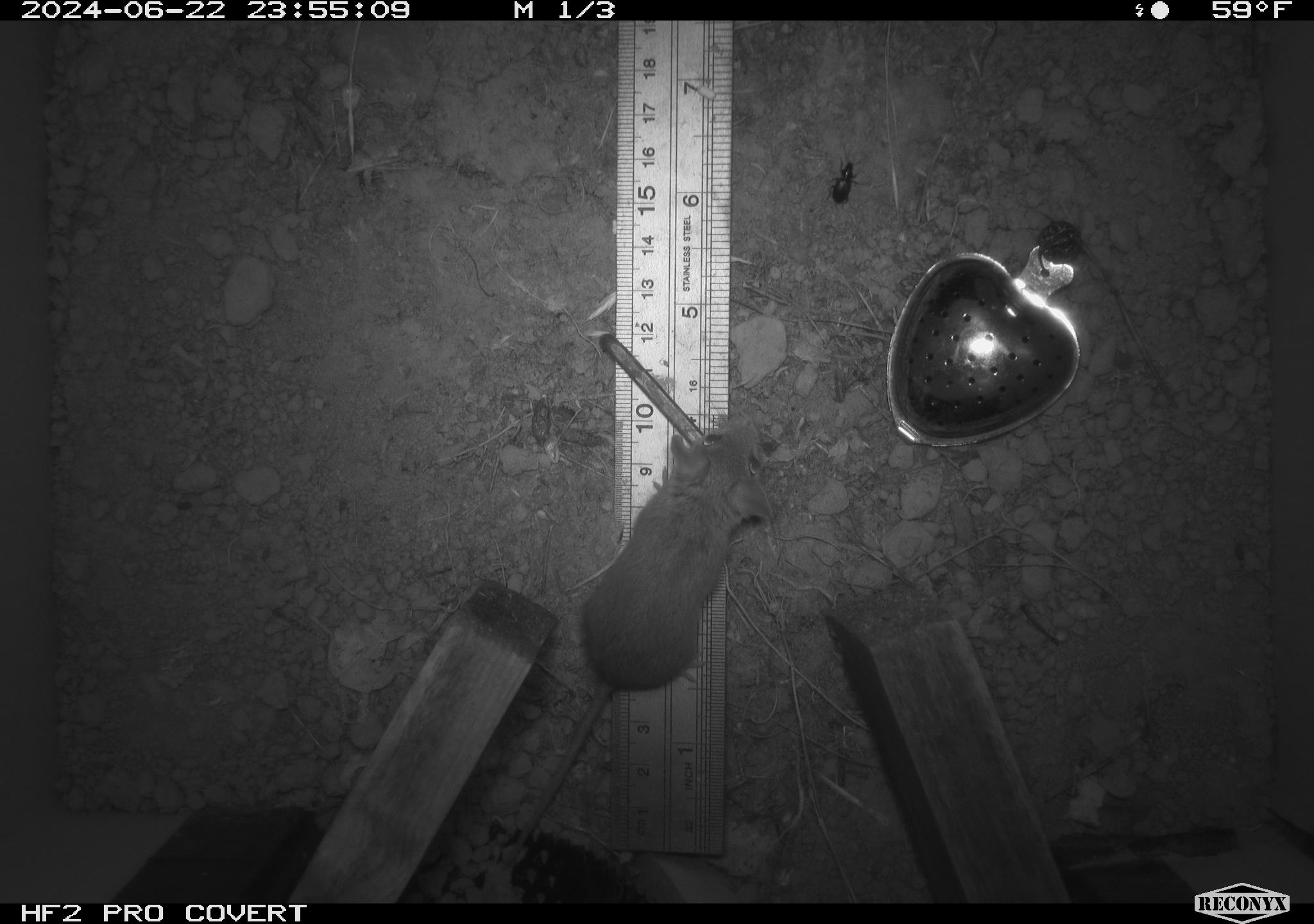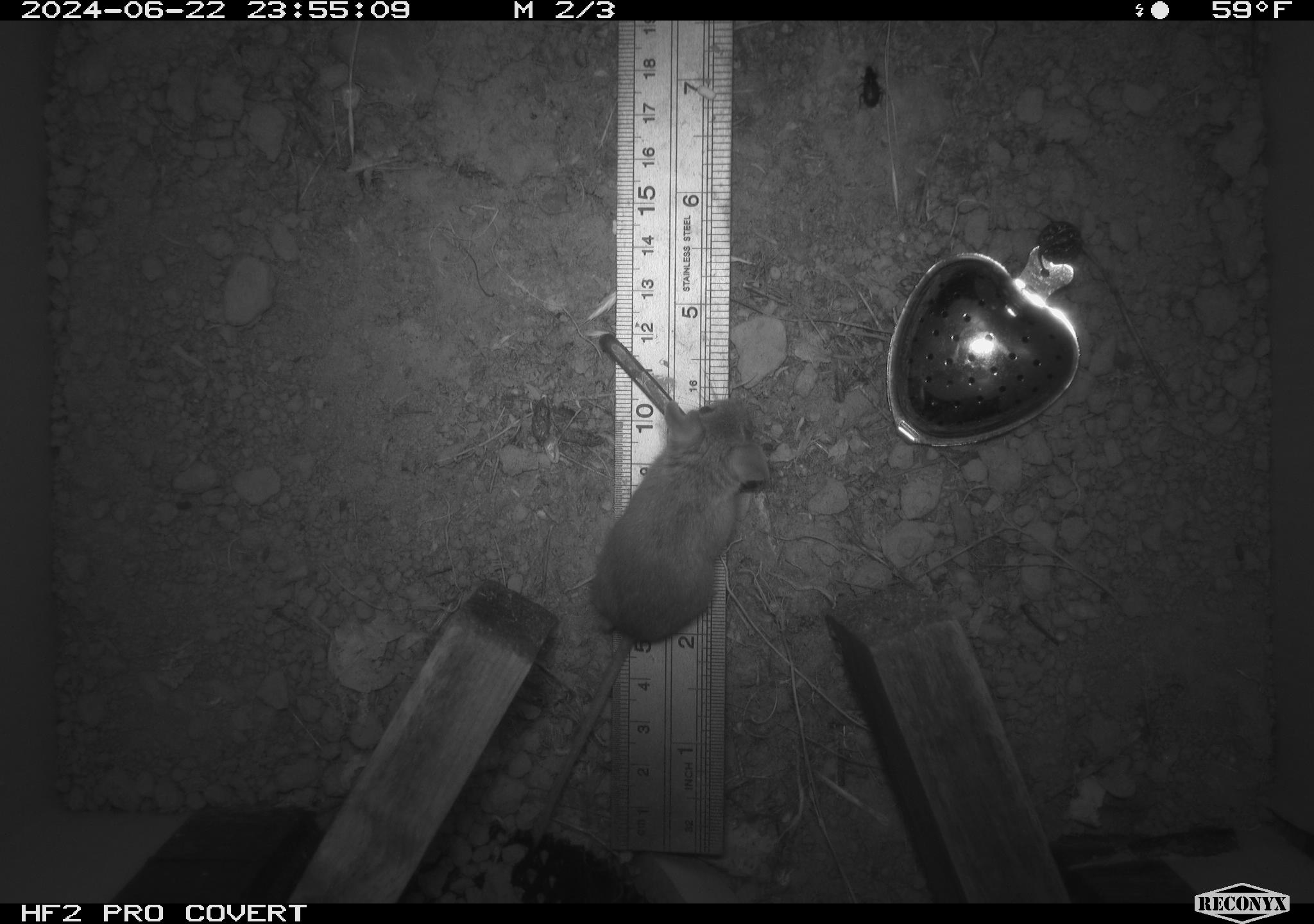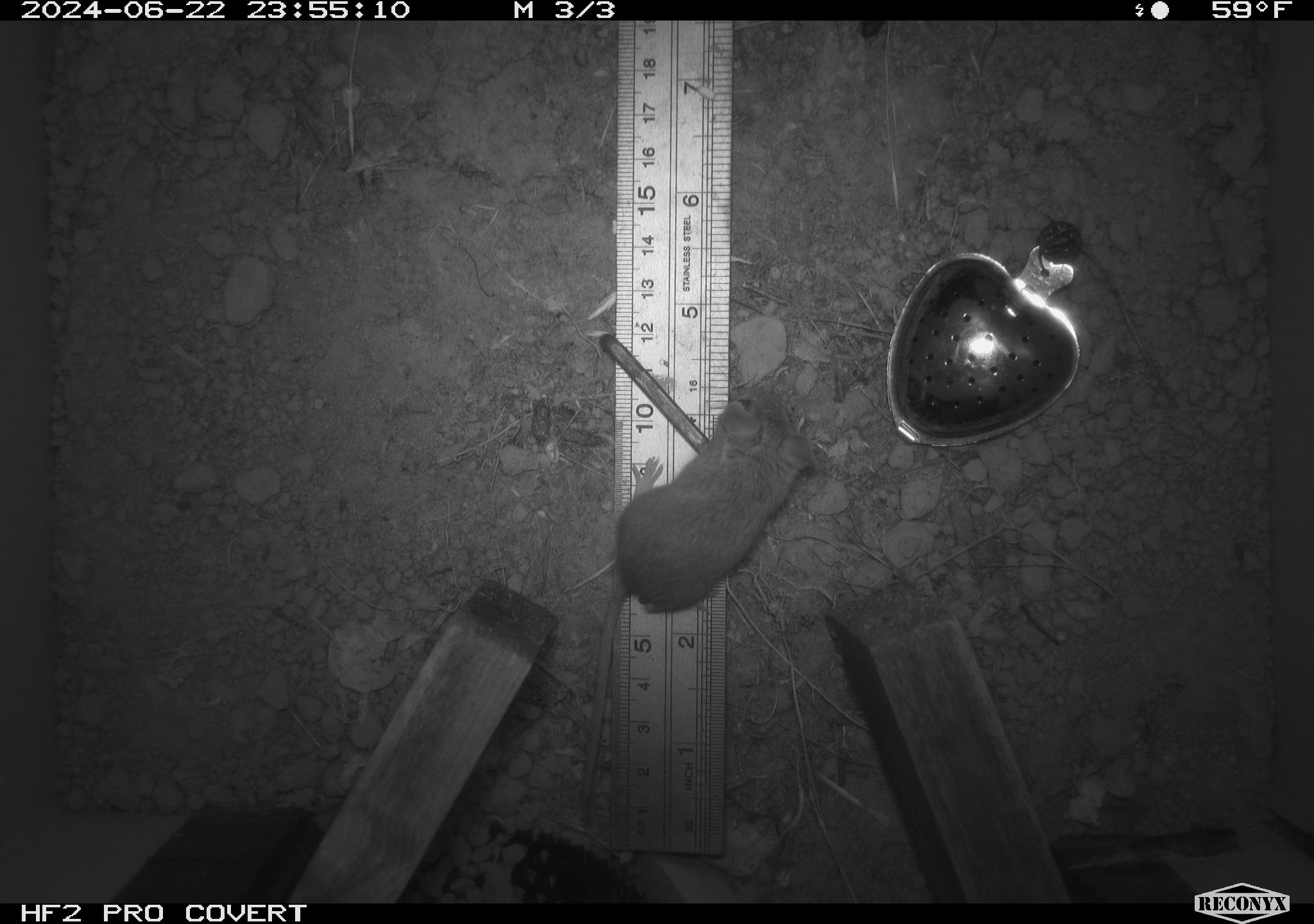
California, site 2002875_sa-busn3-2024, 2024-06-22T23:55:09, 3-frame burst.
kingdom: Animalia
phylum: Chordata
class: Mammalia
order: Rodentia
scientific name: Rodentia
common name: mouse species